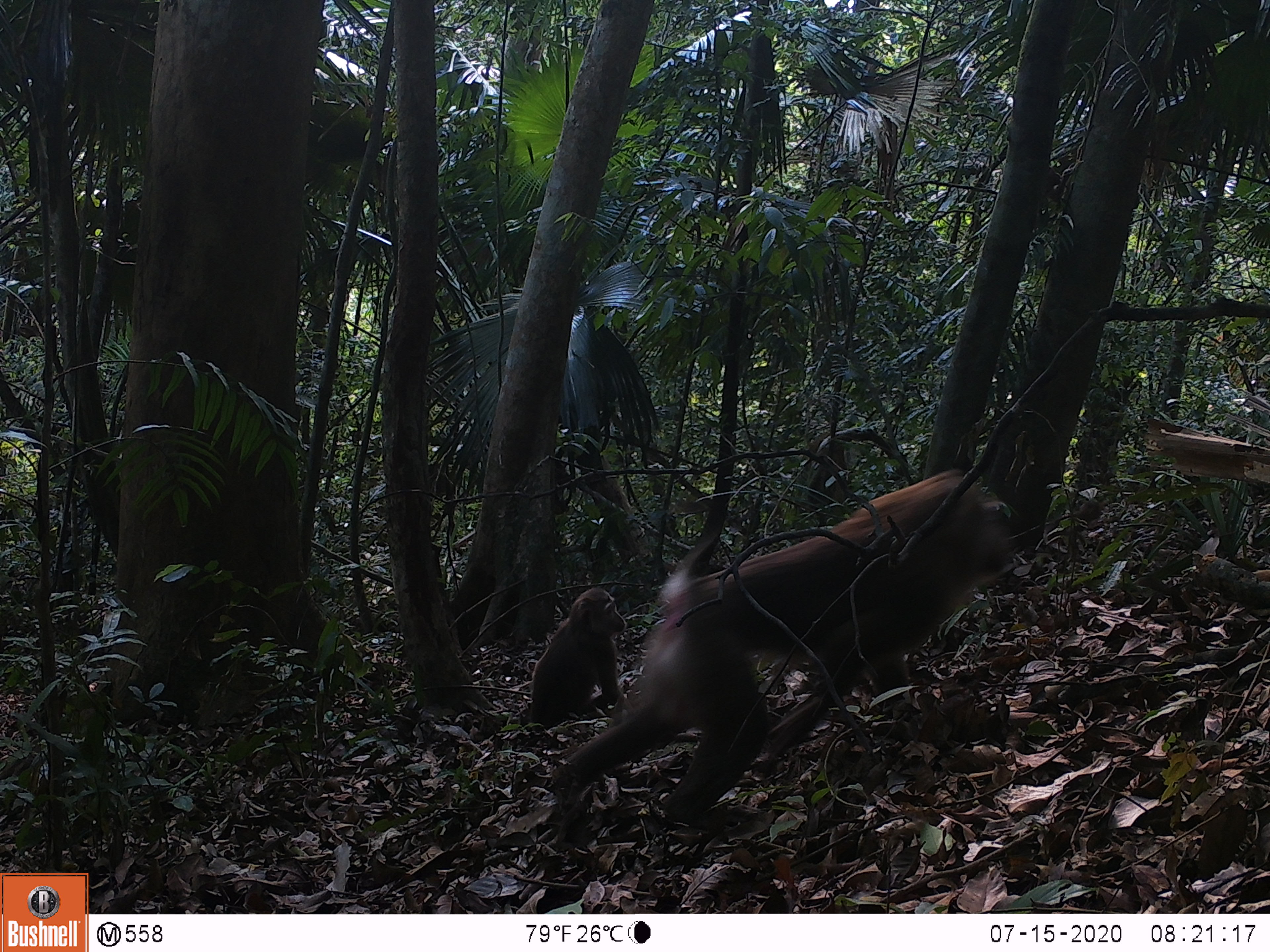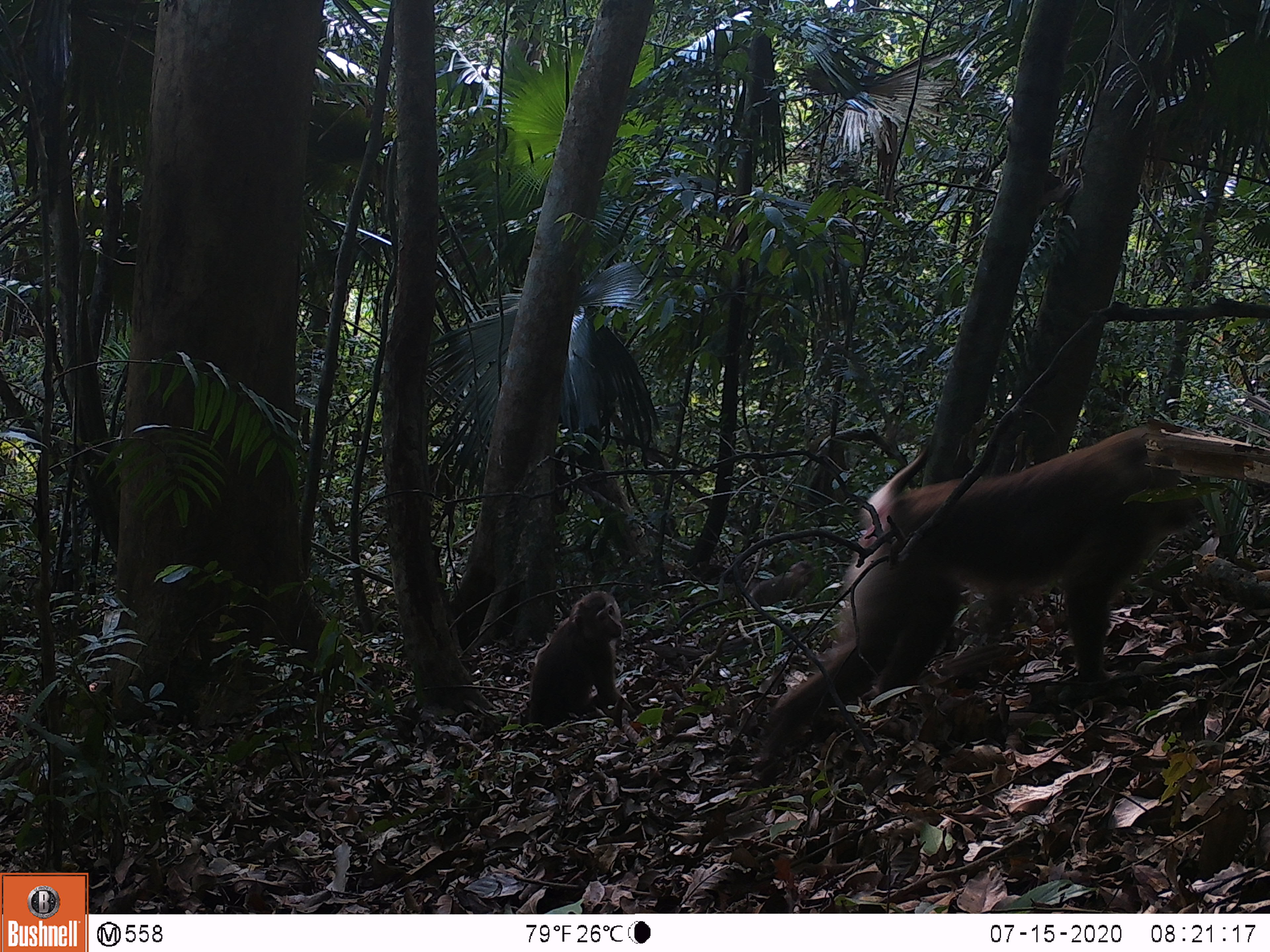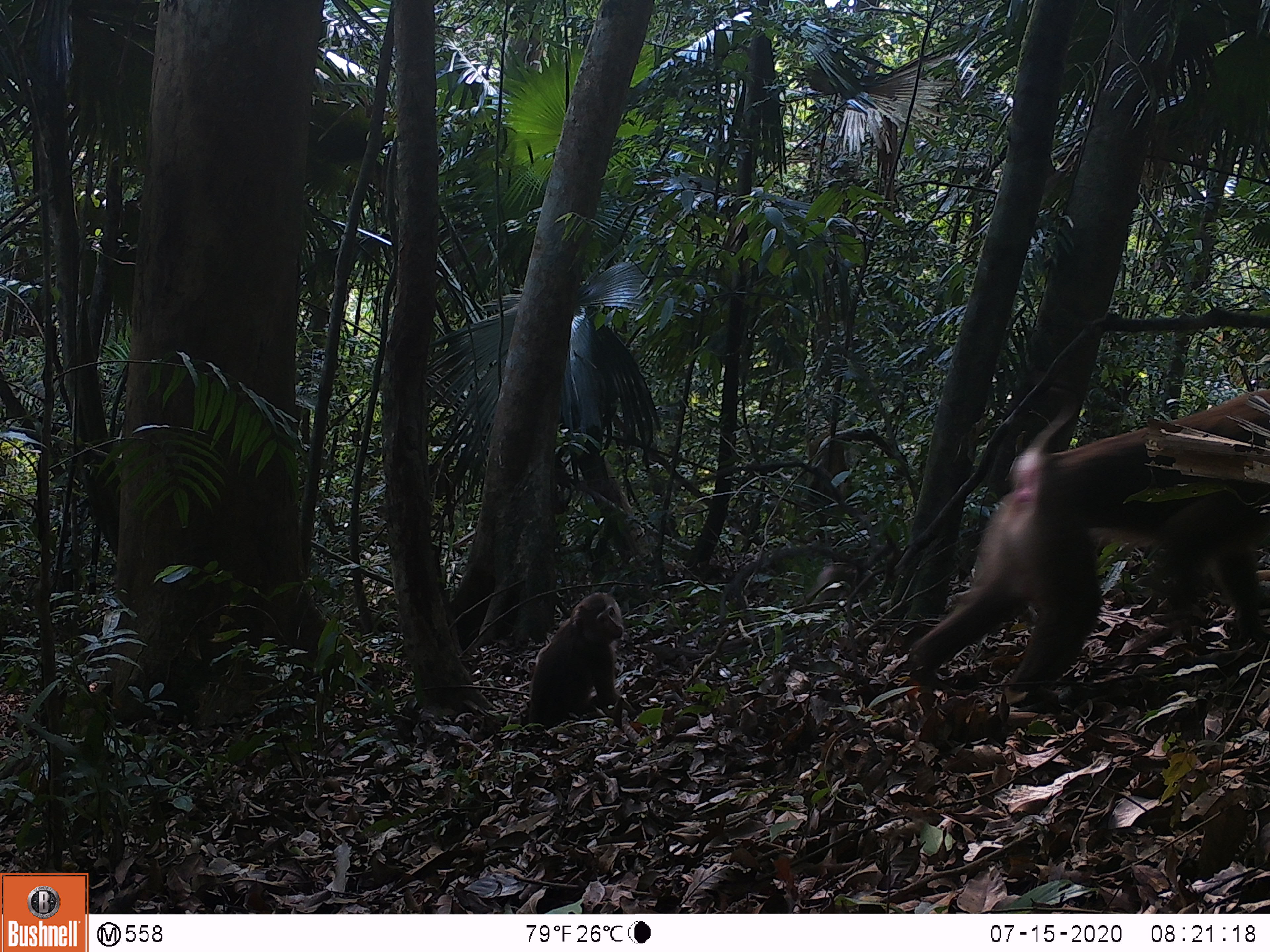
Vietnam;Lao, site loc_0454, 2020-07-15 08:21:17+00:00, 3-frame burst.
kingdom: Animalia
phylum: Chordata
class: Mammalia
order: Primates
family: Cercopithecidae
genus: Macaca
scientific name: Macaca nemestrina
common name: pig-tailed macaque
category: pig tailed macaque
Pig tailed macaque (pig-tailed macaque) (Macaca nemestrina). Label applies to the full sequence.